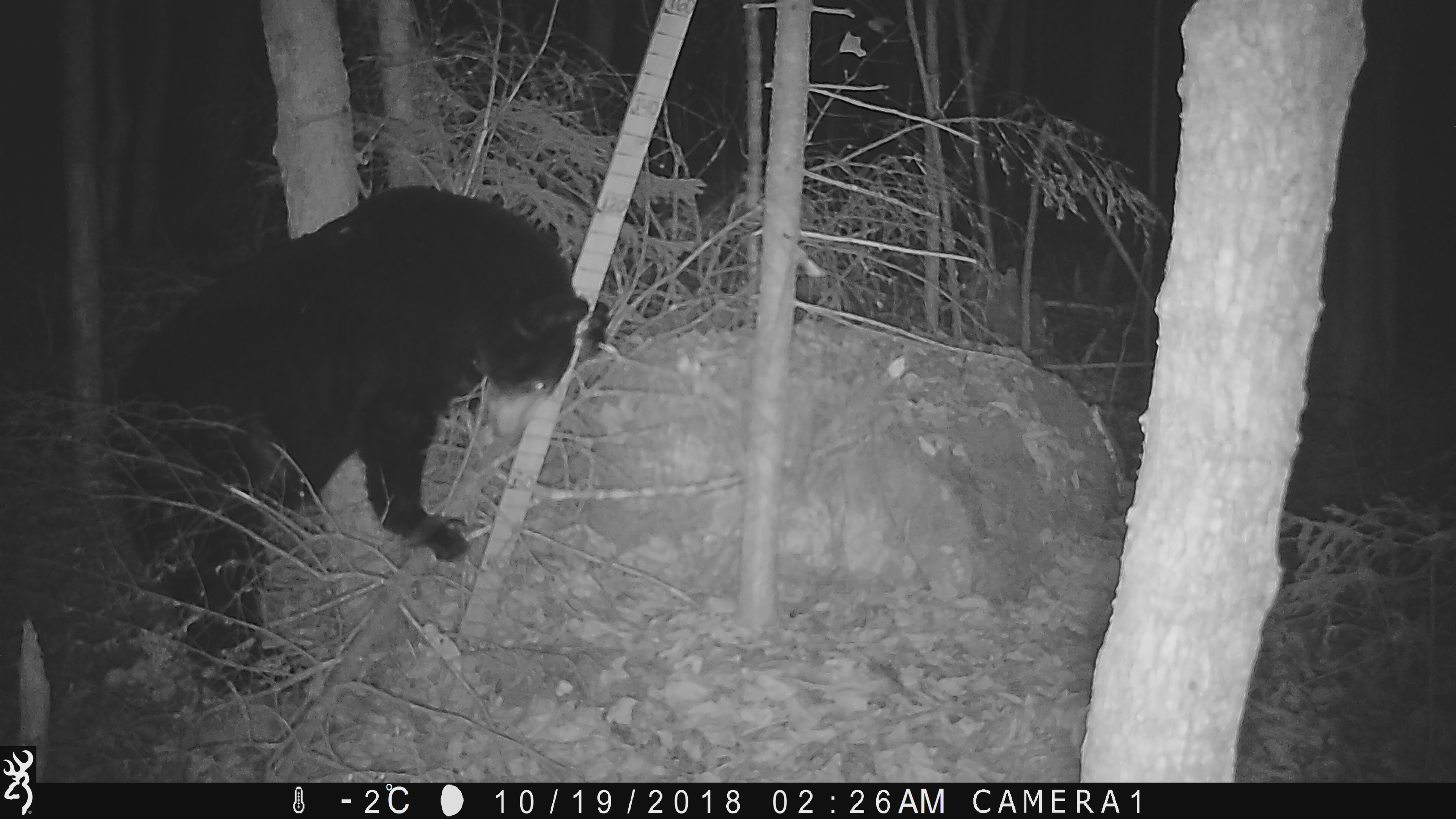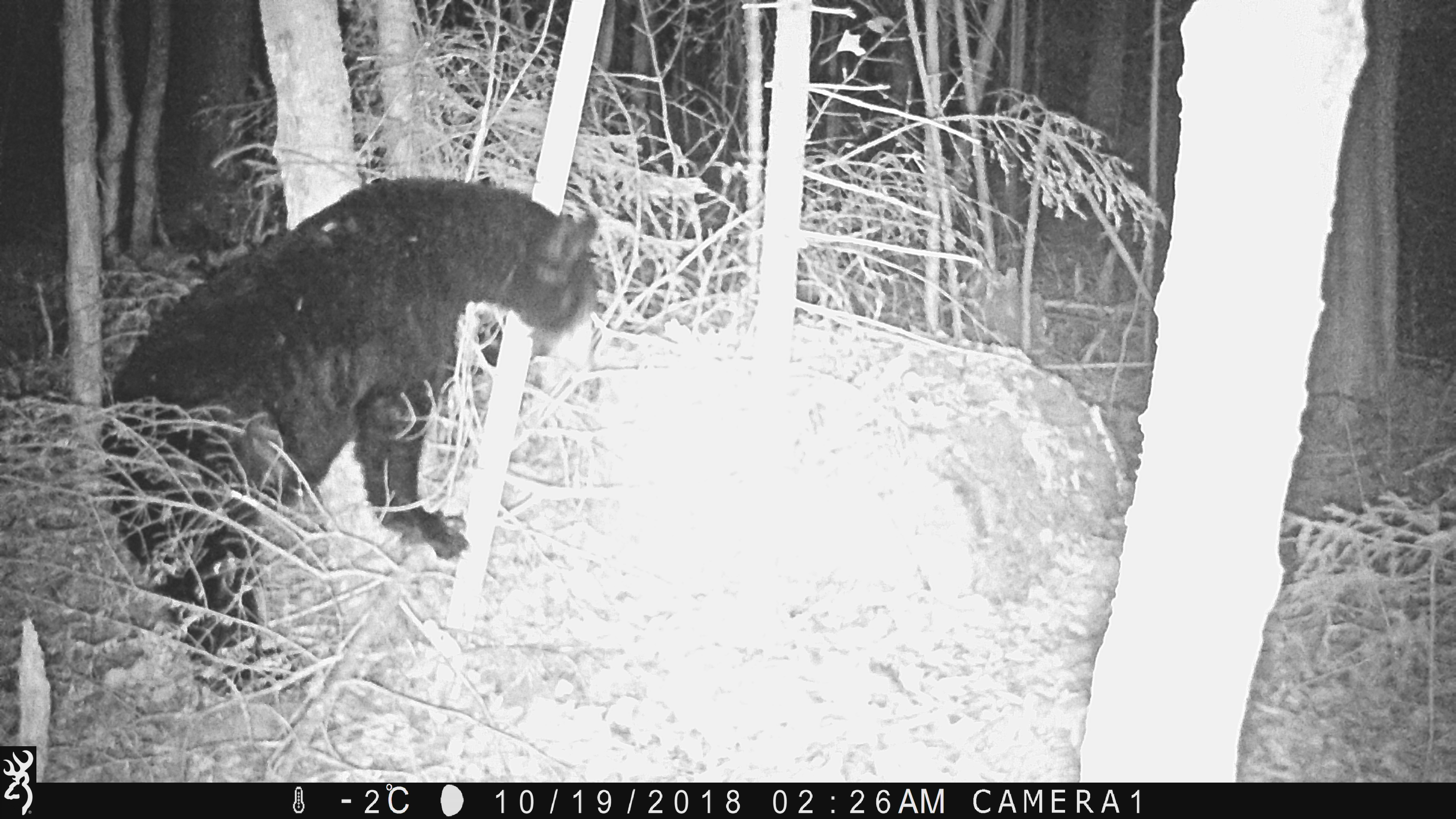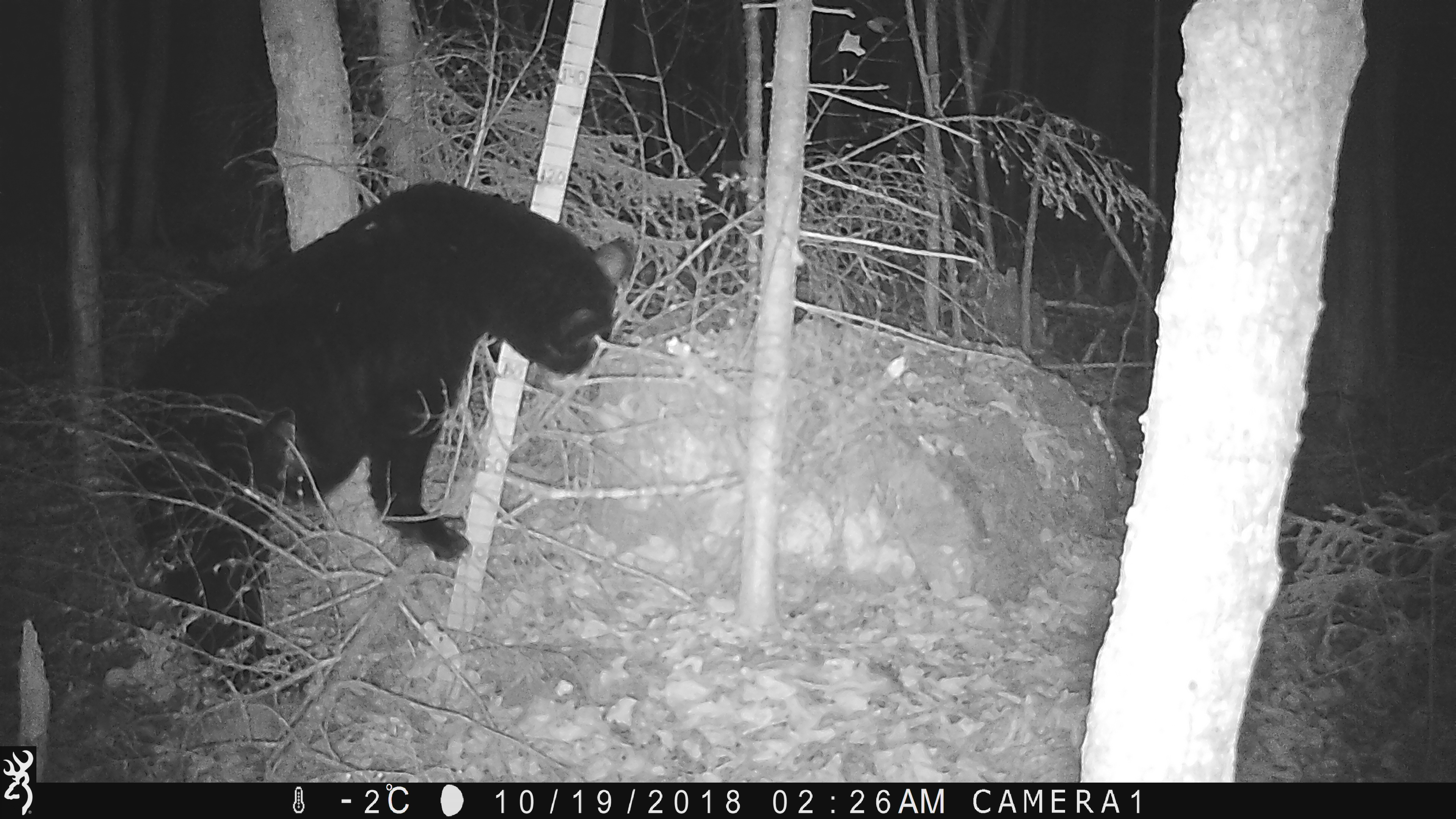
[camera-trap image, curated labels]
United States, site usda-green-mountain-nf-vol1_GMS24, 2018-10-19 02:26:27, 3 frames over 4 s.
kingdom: Animalia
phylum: Chordata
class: Mammalia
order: Carnivora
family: Ursidae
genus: Ursus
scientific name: Ursus americanus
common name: black bear